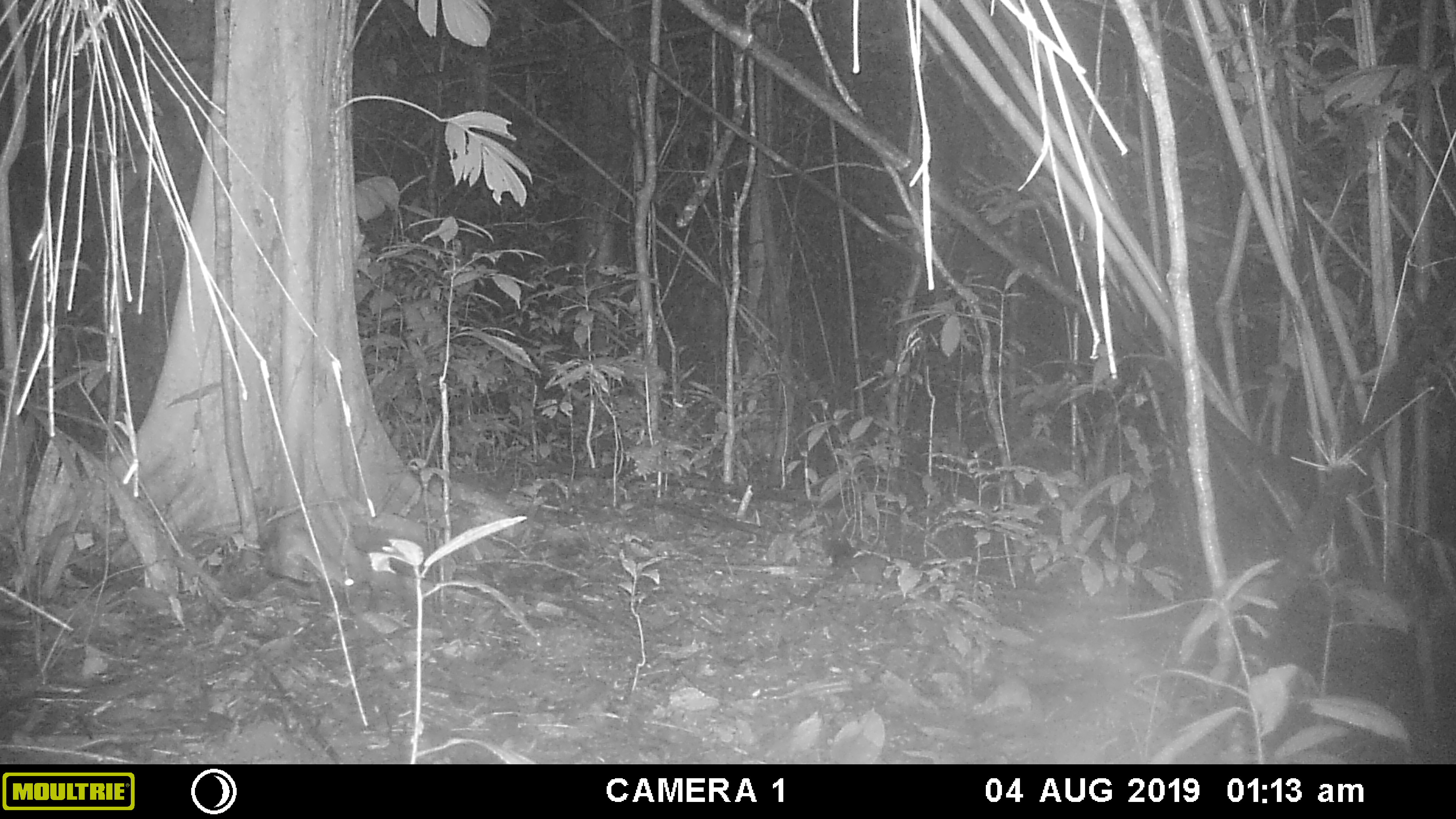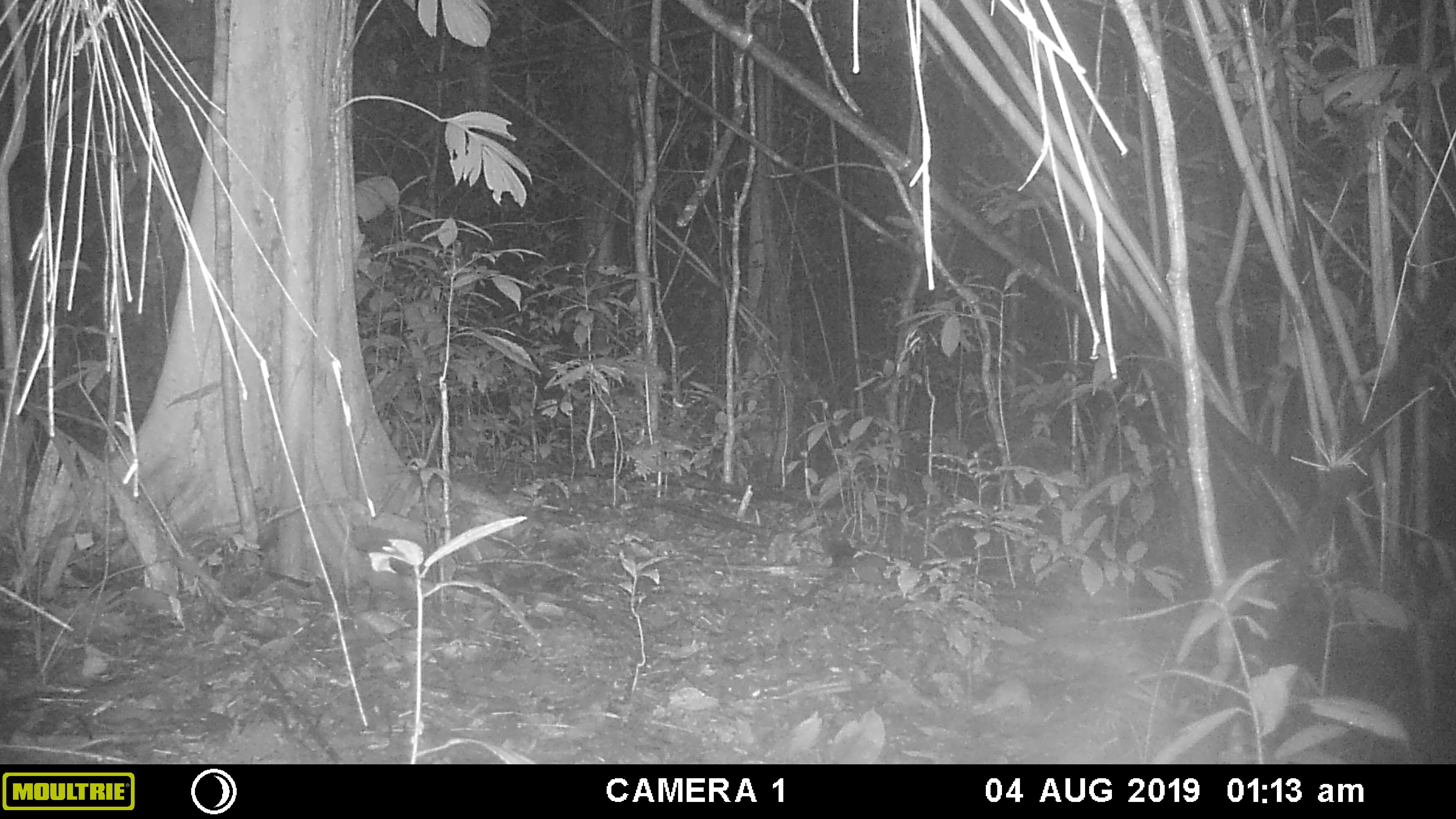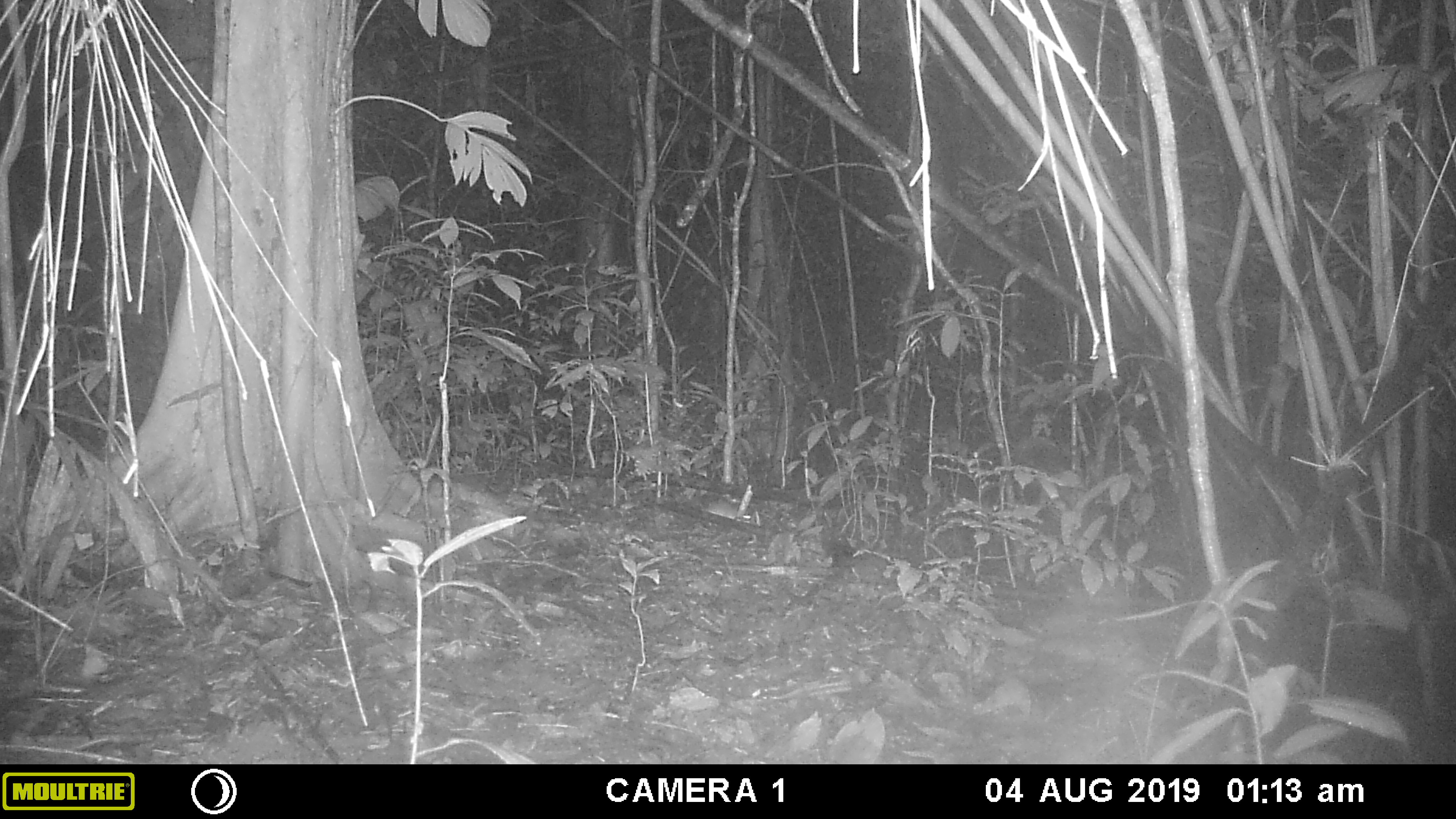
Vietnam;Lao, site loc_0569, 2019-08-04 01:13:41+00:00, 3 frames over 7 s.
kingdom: Animalia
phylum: Chordata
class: Mammalia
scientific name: Mammalia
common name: mammal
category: unidentified small mammal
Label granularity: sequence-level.